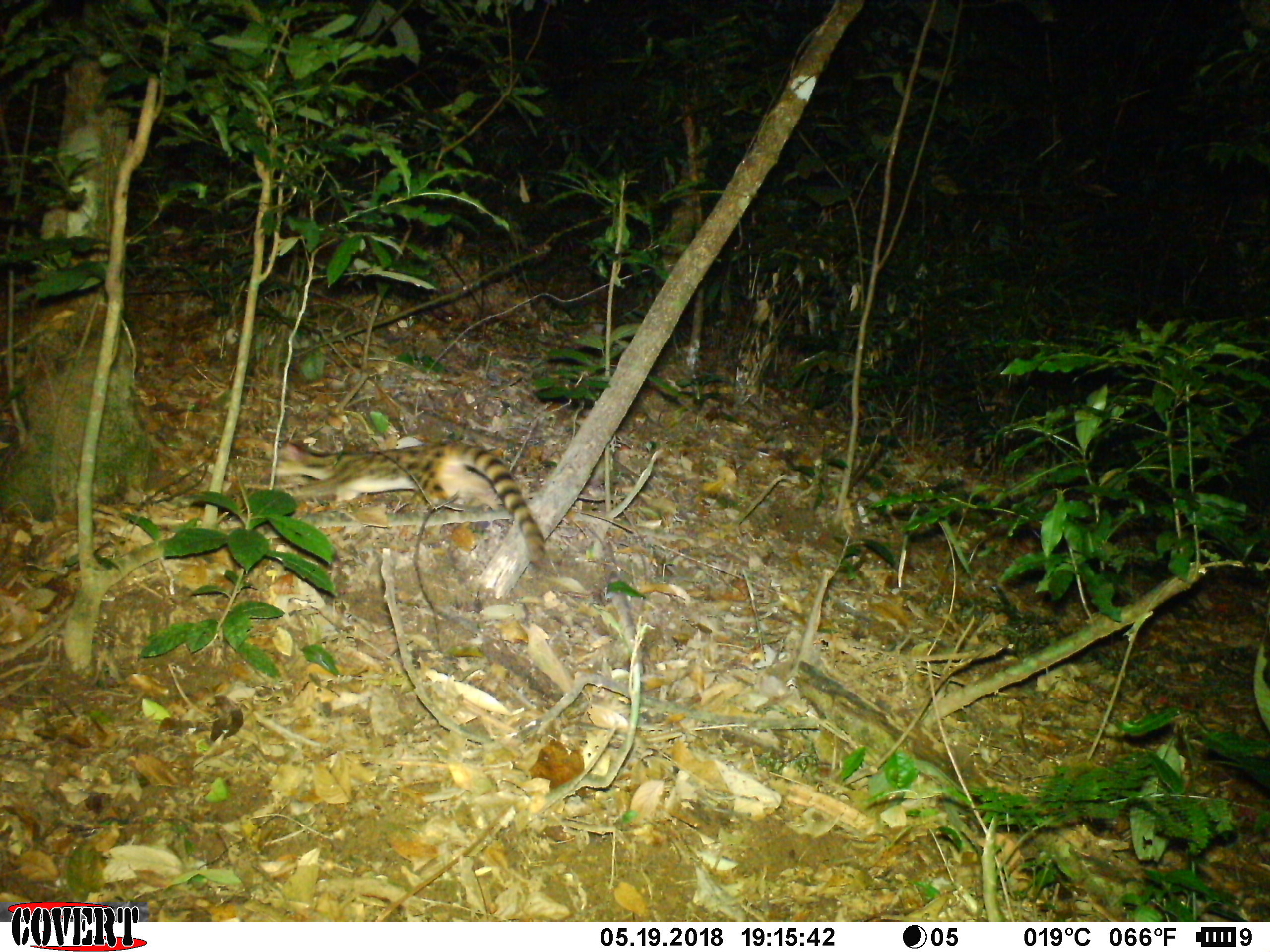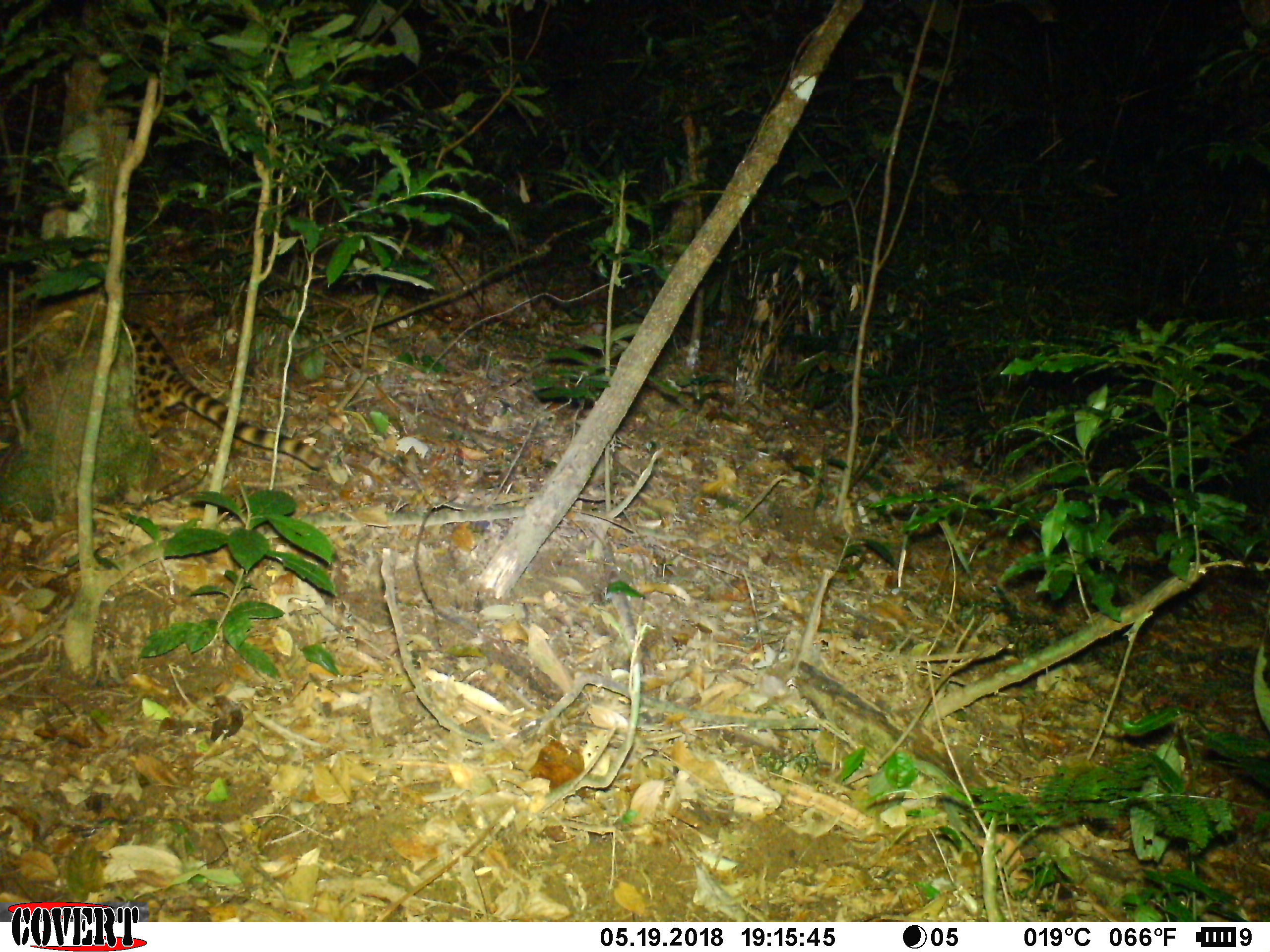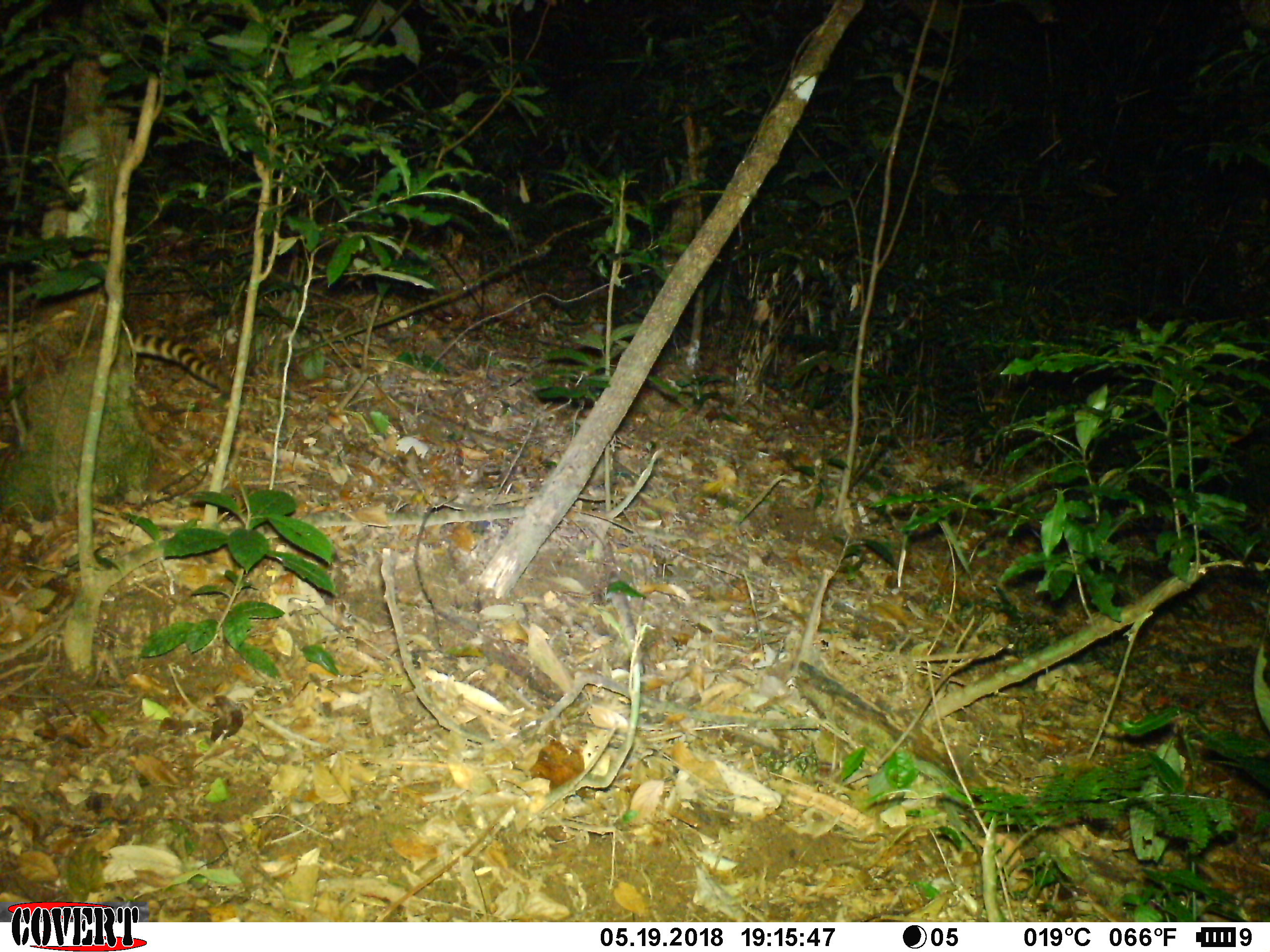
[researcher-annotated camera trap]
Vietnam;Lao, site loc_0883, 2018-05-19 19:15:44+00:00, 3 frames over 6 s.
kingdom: Animalia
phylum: Chordata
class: Mammalia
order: Carnivora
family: Prionodontidae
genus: Prionodon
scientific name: Prionodon pardicolor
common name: spotted linsang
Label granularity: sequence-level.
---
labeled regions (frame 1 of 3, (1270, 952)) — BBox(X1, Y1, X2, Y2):
spotted linsang: BBox(264, 441, 551, 571)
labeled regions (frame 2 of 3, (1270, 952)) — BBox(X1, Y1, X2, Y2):
spotted linsang: BBox(122, 312, 324, 470)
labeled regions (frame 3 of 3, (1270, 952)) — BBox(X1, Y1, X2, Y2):
spotted linsang: BBox(129, 332, 233, 394)